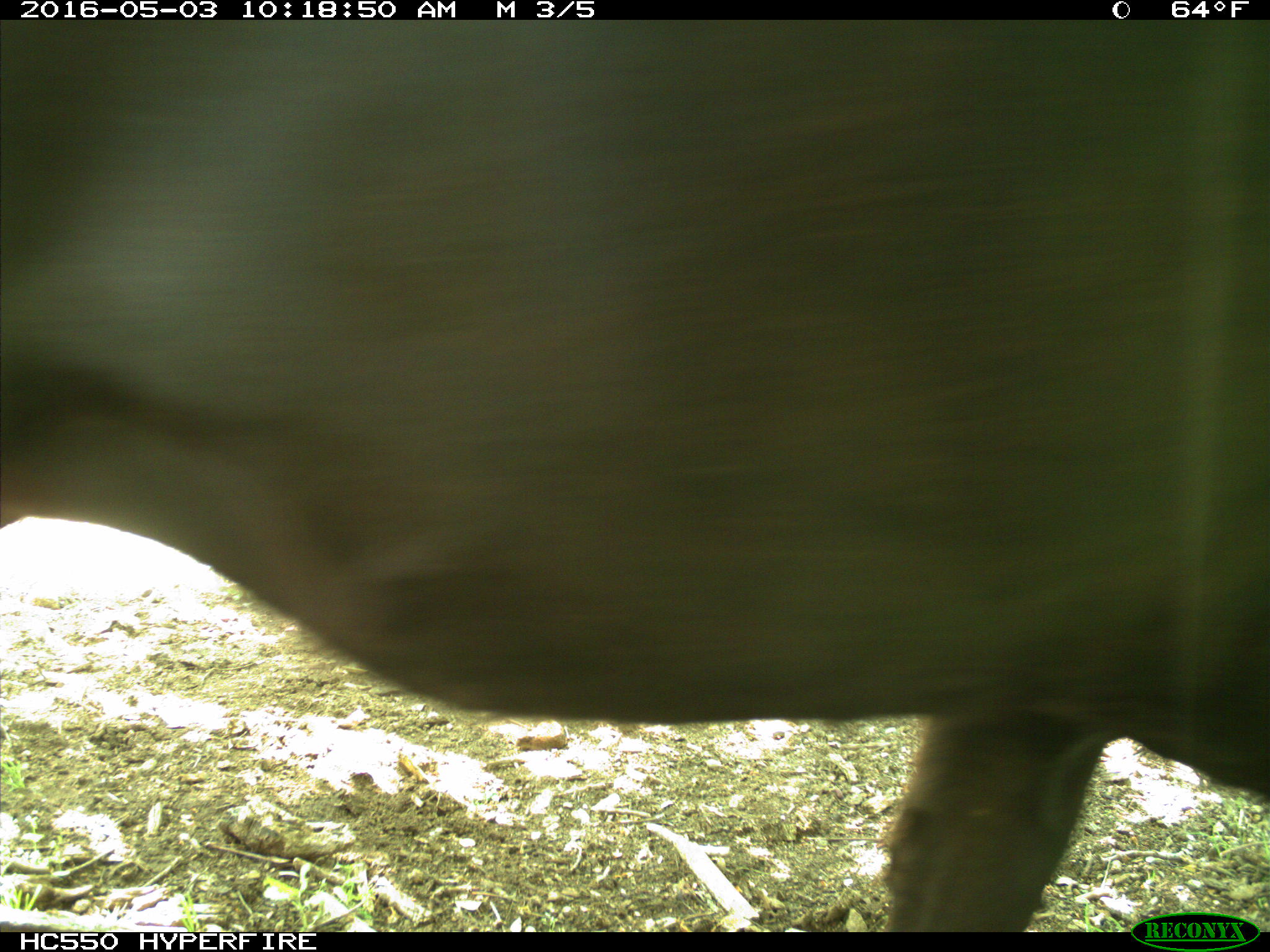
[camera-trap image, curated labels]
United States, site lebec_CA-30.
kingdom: Animalia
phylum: Chordata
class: Mammalia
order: Artiodactyla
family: Bovidae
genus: Bos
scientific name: Bos taurus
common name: domestic cow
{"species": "Bos taurus (domestic cow)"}